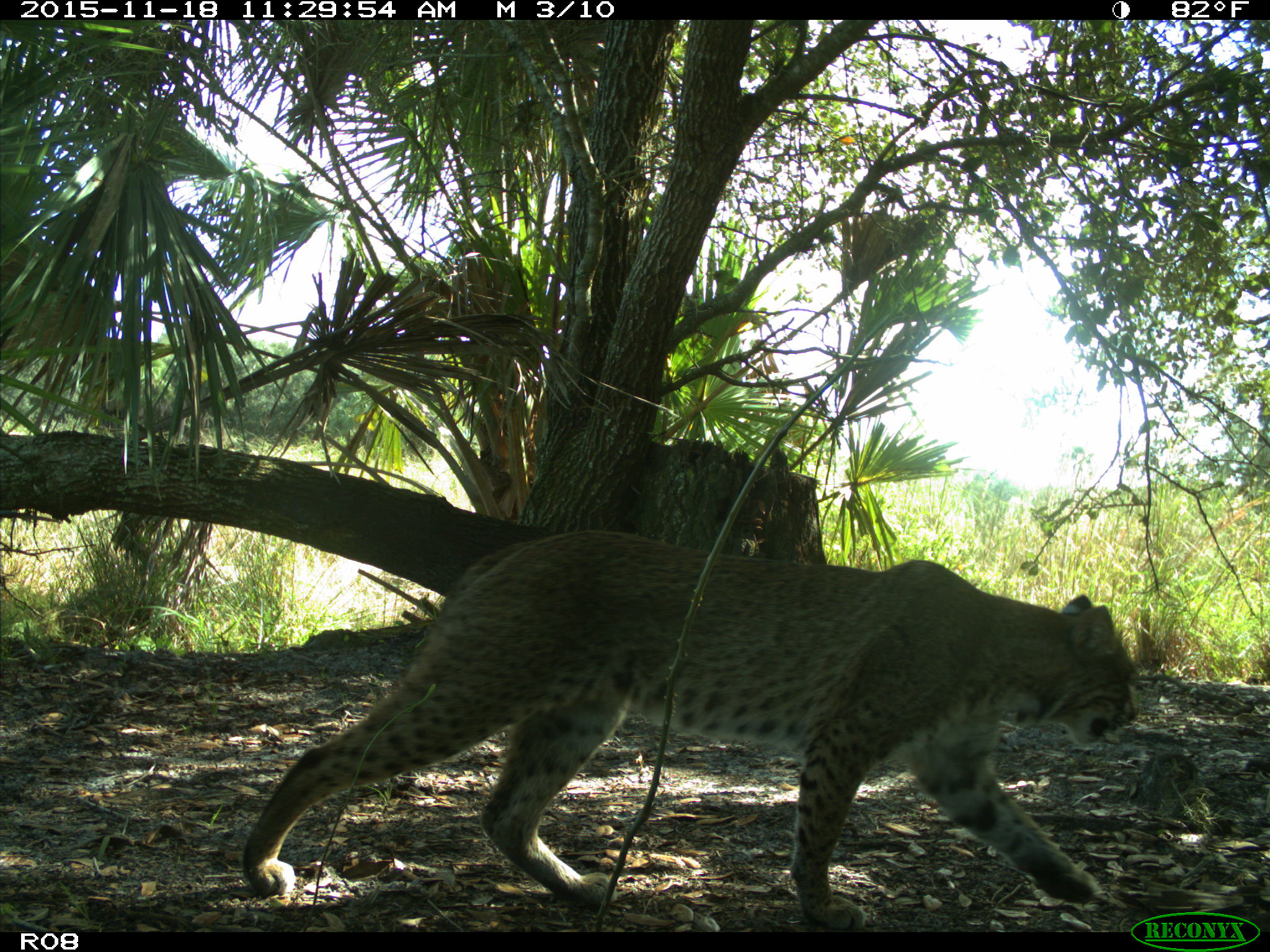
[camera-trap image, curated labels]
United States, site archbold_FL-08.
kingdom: Animalia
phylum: Chordata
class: Mammalia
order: Carnivora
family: Felidae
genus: Lynx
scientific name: Lynx rufus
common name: bobcat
Lynx rufus (bobcat).